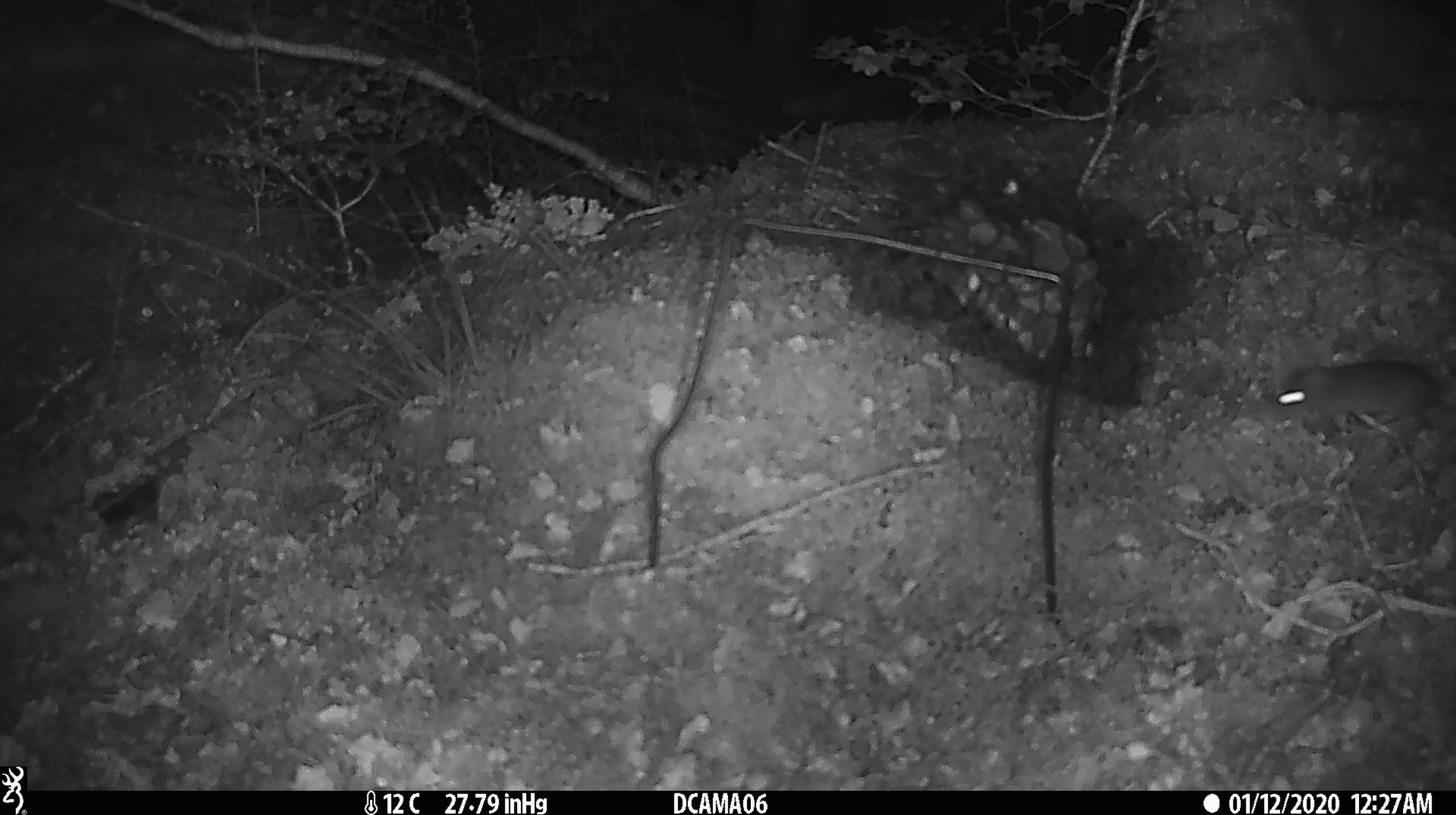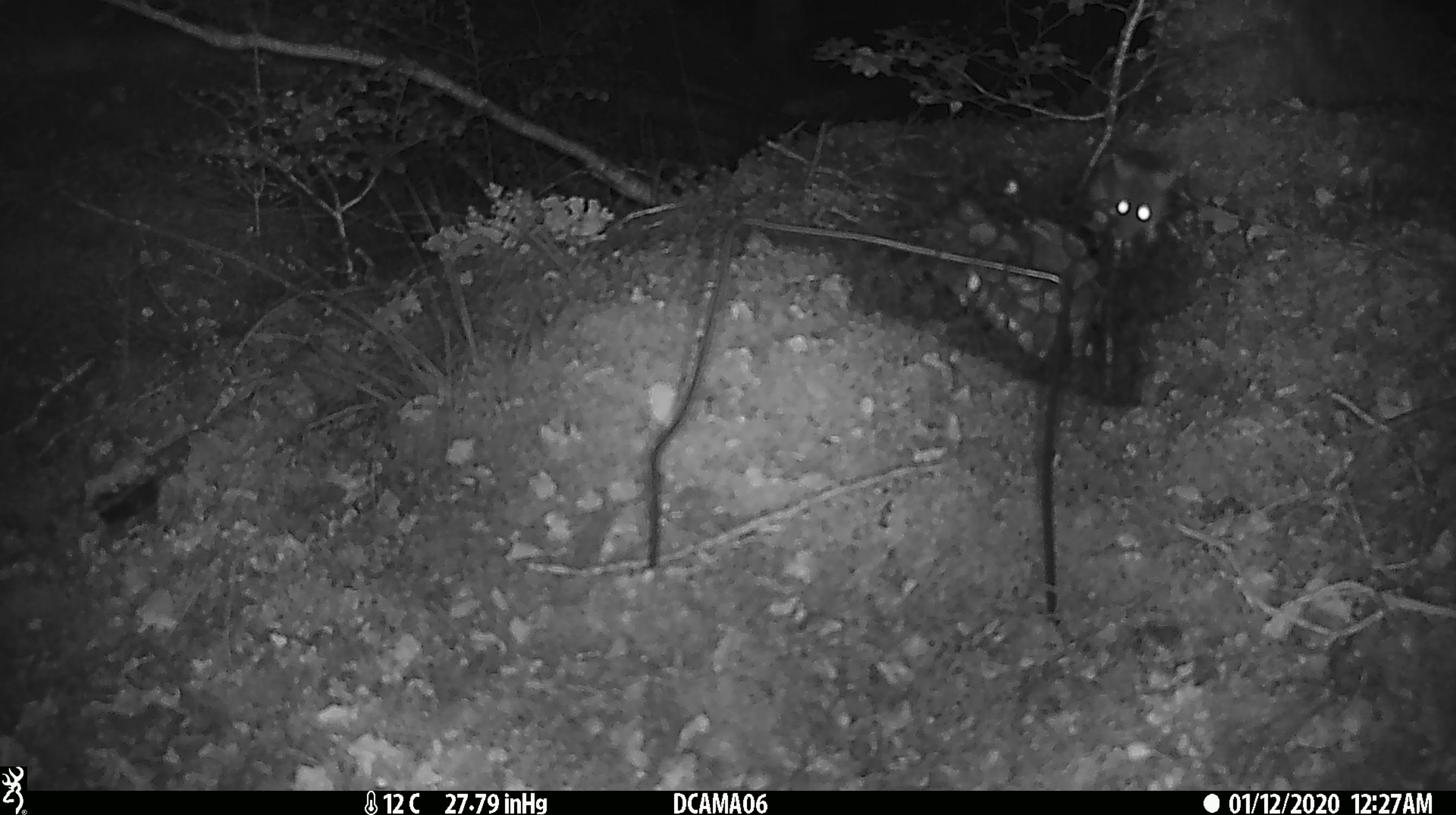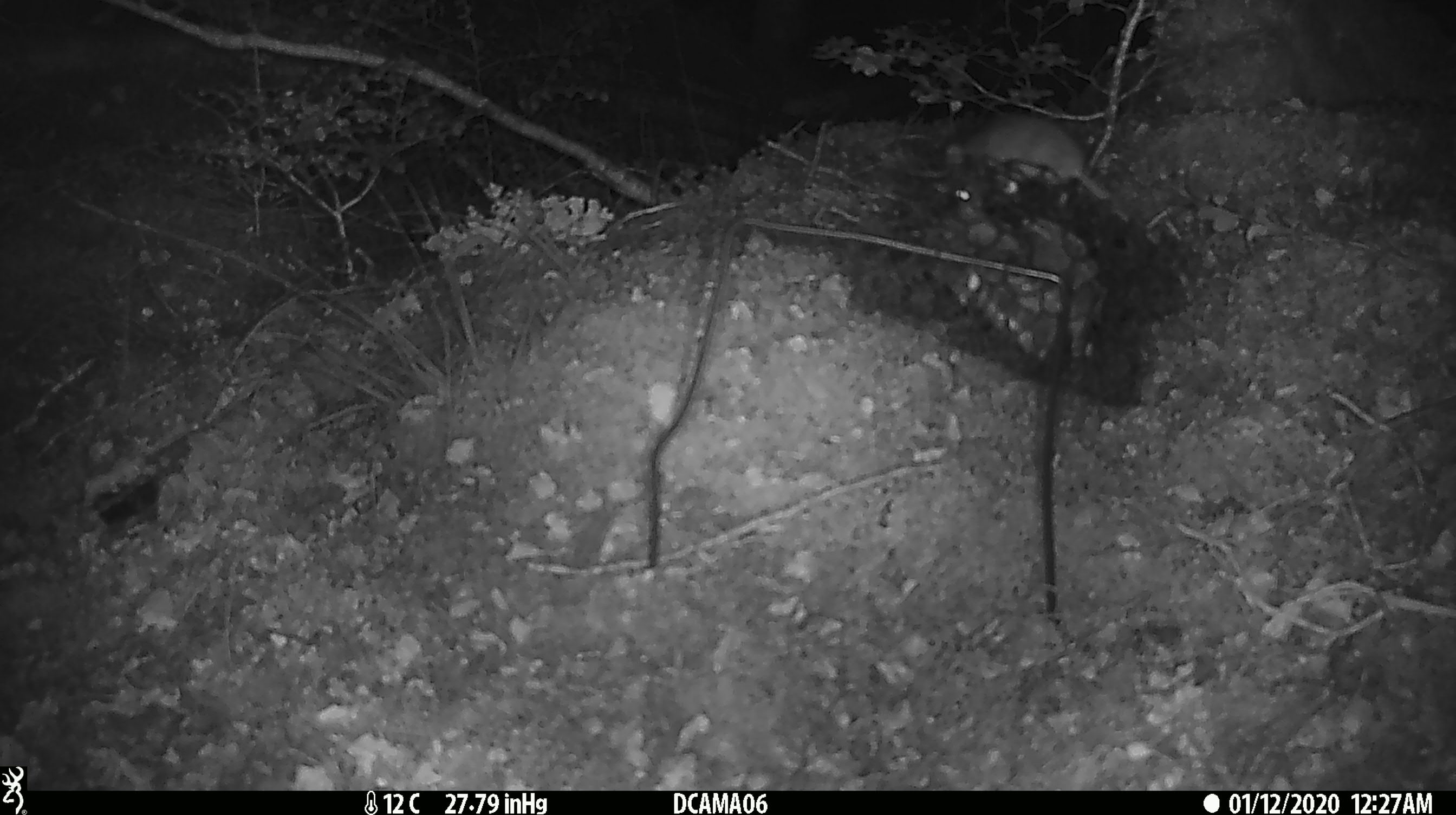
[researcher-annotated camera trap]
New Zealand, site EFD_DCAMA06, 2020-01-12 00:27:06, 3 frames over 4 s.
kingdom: Animalia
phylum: Chordata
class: Mammalia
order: Rodentia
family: Muridae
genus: Mus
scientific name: Mus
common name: mouse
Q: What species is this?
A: Mouse (Mus).